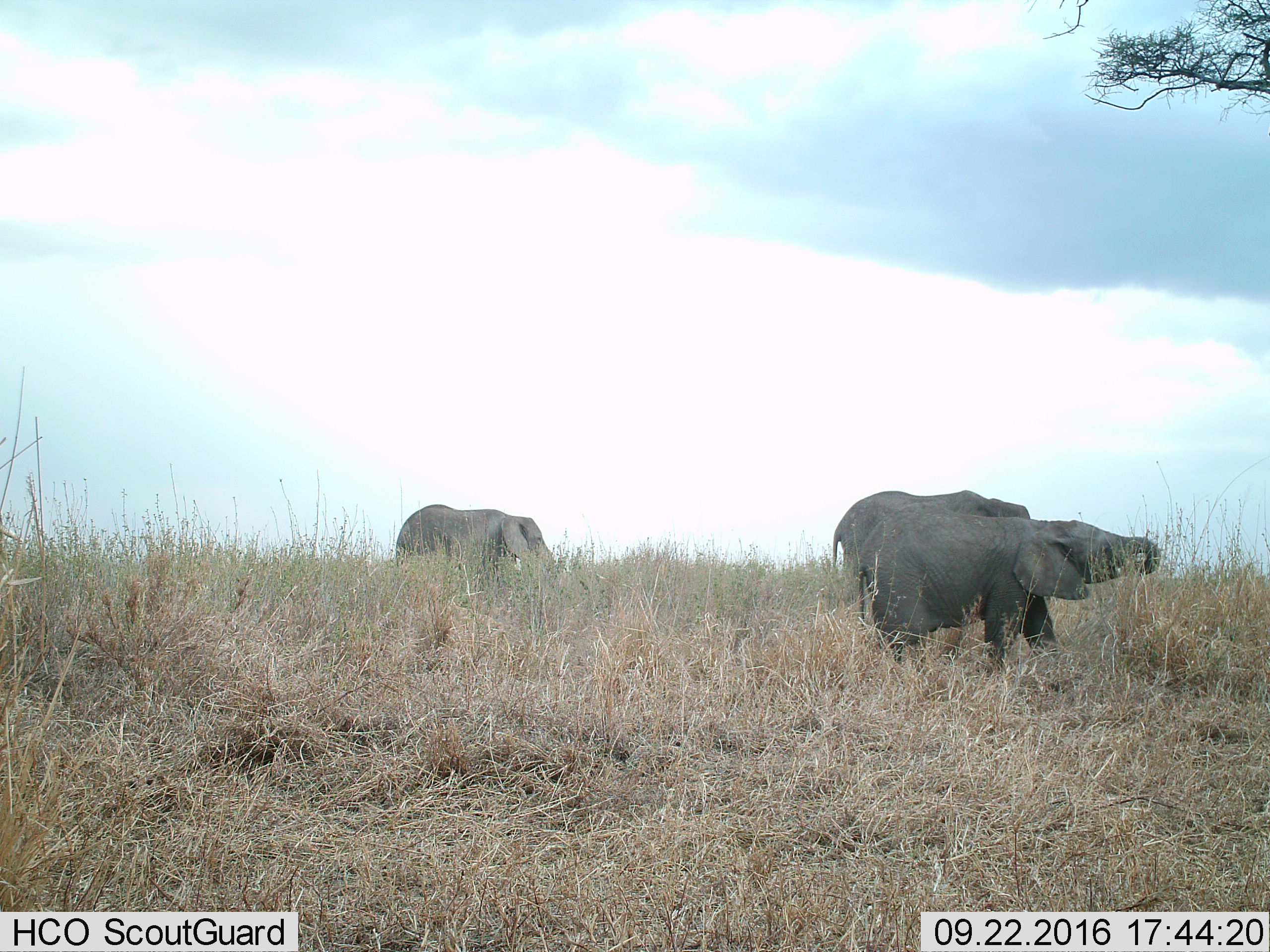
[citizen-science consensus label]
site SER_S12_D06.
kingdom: Animalia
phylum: Chordata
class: Mammalia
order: Proboscidea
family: Elephantidae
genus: Loxodonta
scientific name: Loxodonta africana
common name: african bush elephant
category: elephant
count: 3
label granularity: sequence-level